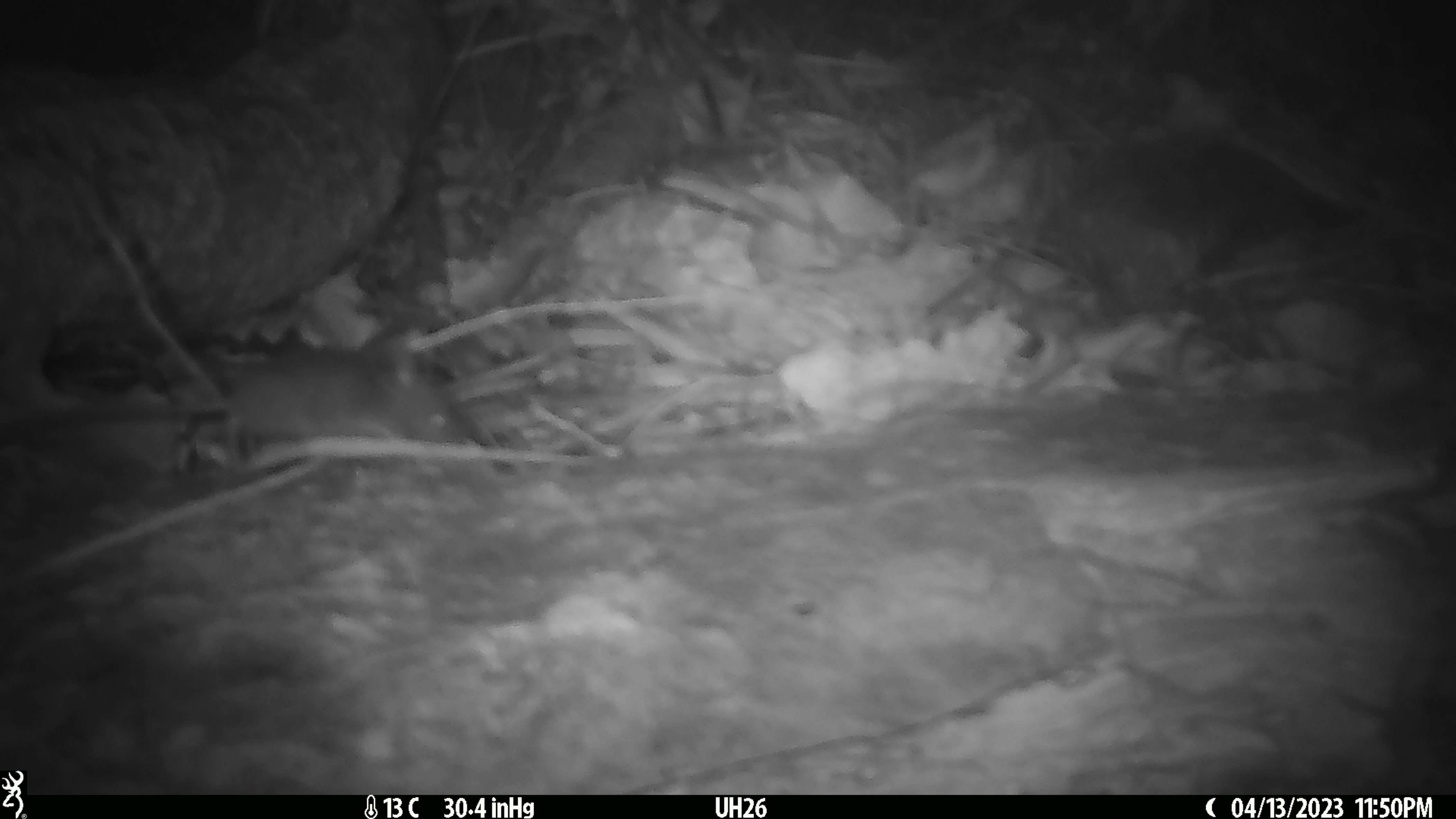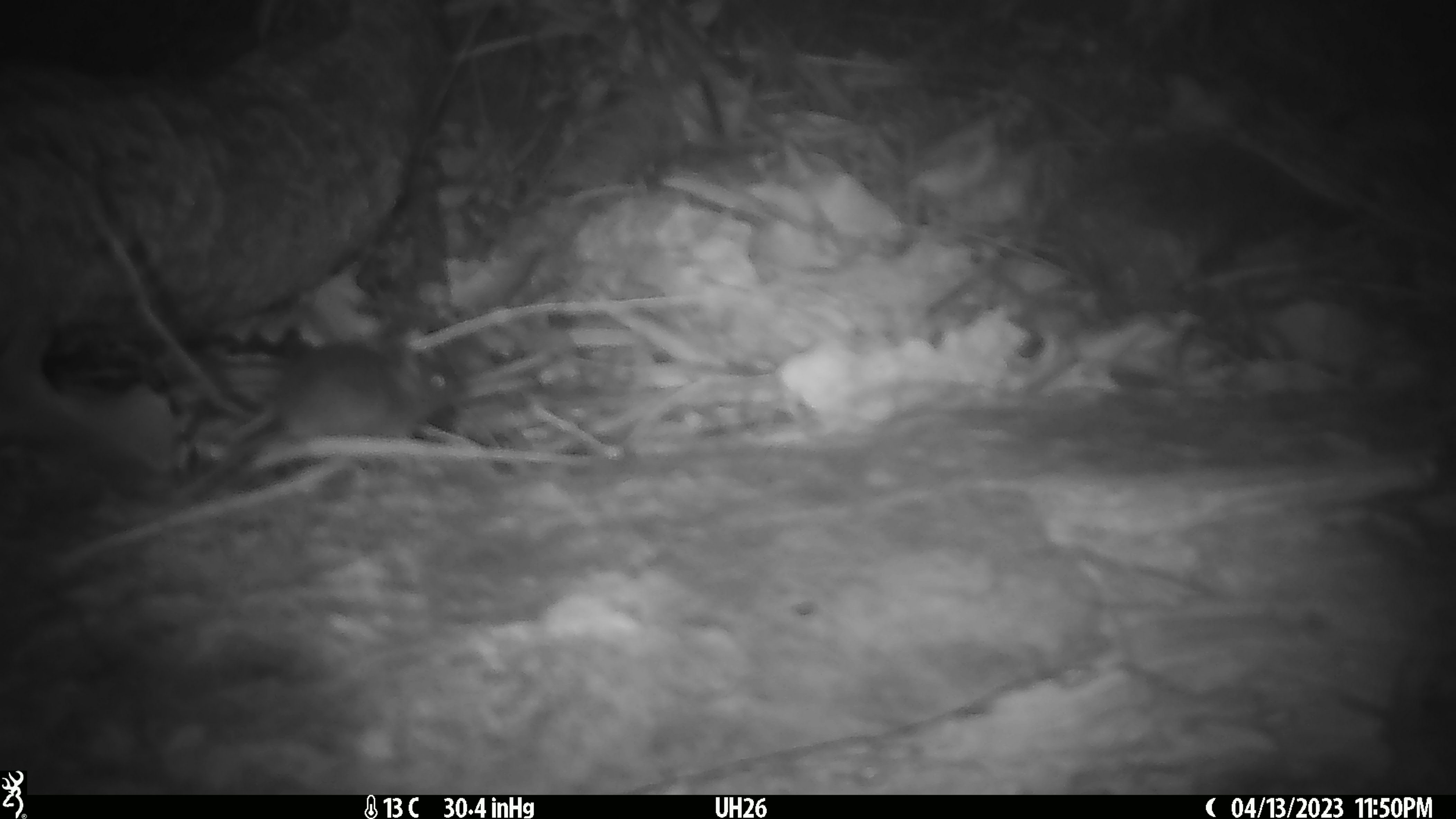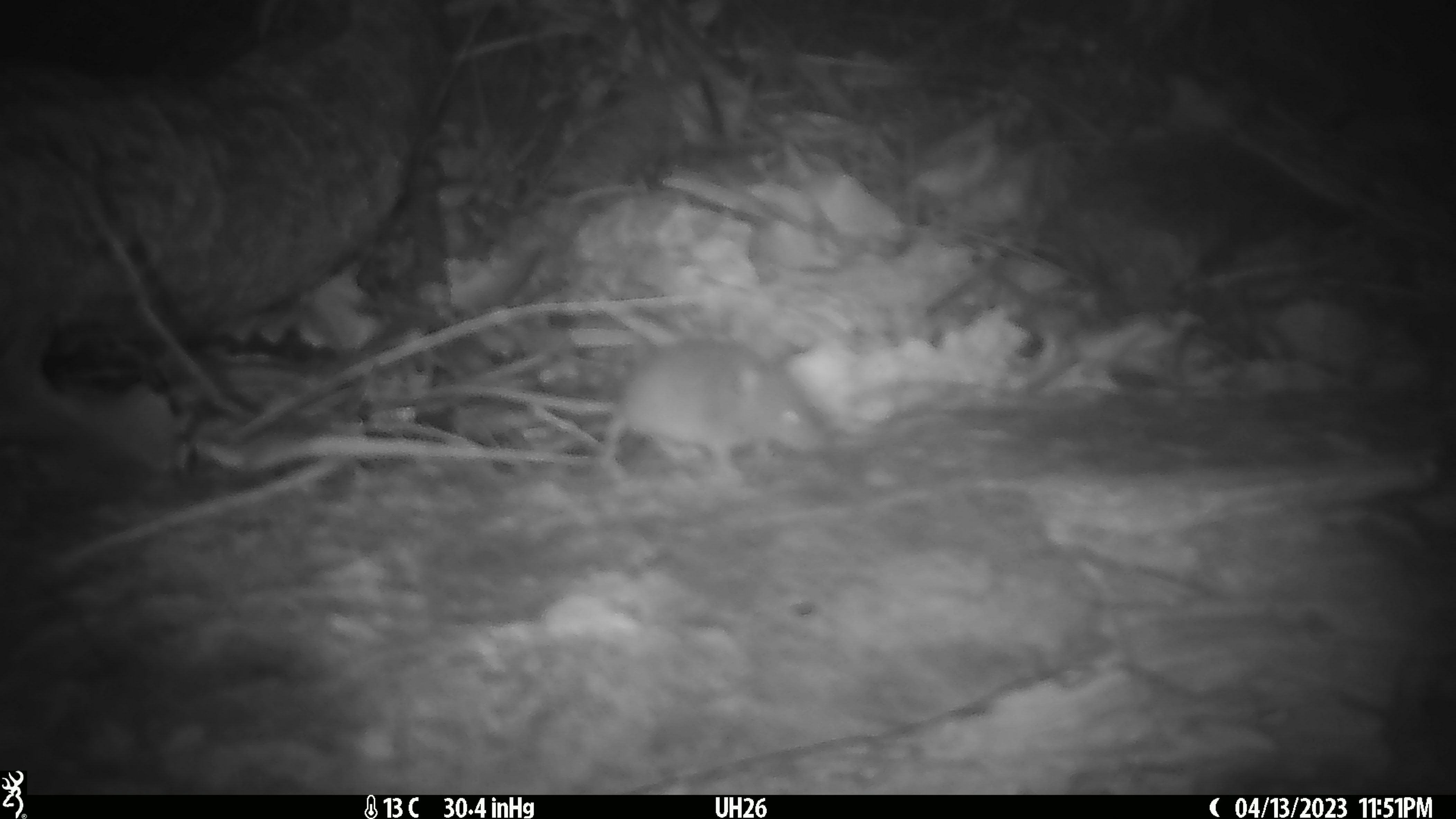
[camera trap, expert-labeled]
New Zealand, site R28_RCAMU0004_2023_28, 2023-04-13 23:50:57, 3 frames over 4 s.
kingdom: Animalia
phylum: Chordata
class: Mammalia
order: Rodentia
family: Muridae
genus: Mus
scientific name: Mus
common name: mouse